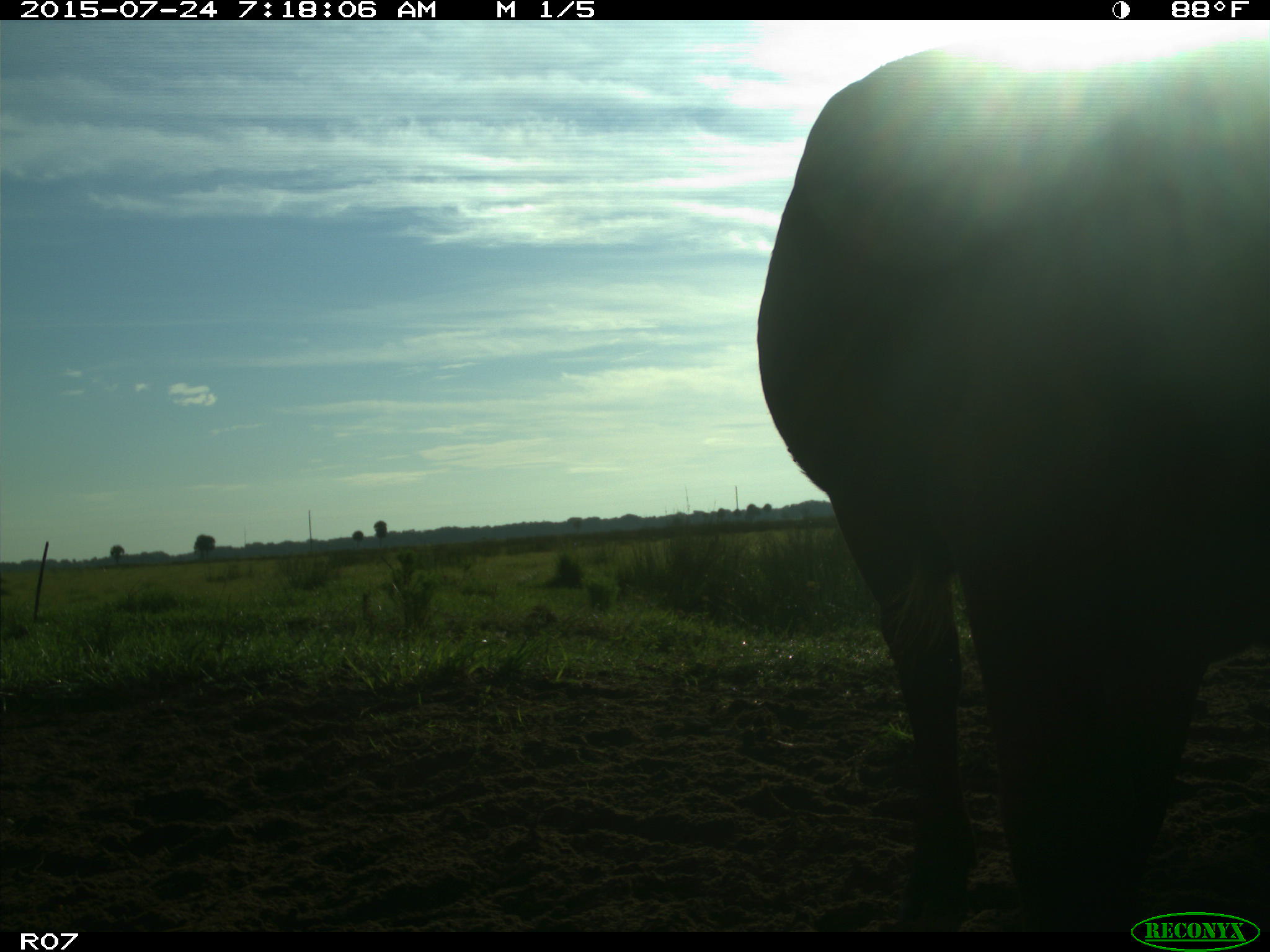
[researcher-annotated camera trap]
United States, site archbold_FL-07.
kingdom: Animalia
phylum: Chordata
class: Mammalia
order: Artiodactyla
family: Bovidae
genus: Bos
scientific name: Bos taurus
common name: domestic cow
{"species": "Bos taurus (domestic cow)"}